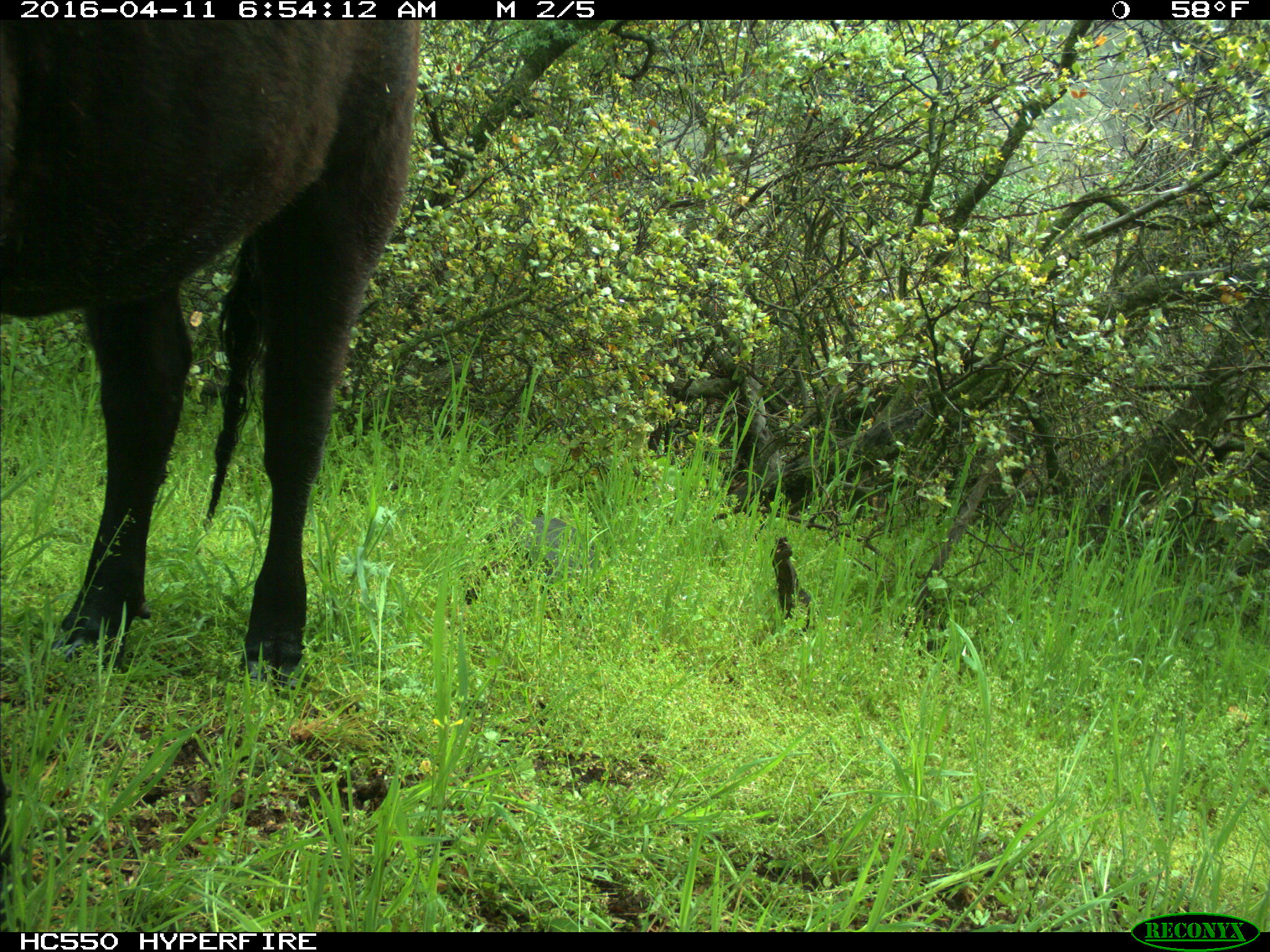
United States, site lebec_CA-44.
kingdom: Animalia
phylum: Chordata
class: Mammalia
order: Artiodactyla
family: Bovidae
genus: Bos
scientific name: Bos taurus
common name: domestic cow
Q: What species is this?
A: Bos taurus (domestic cow).